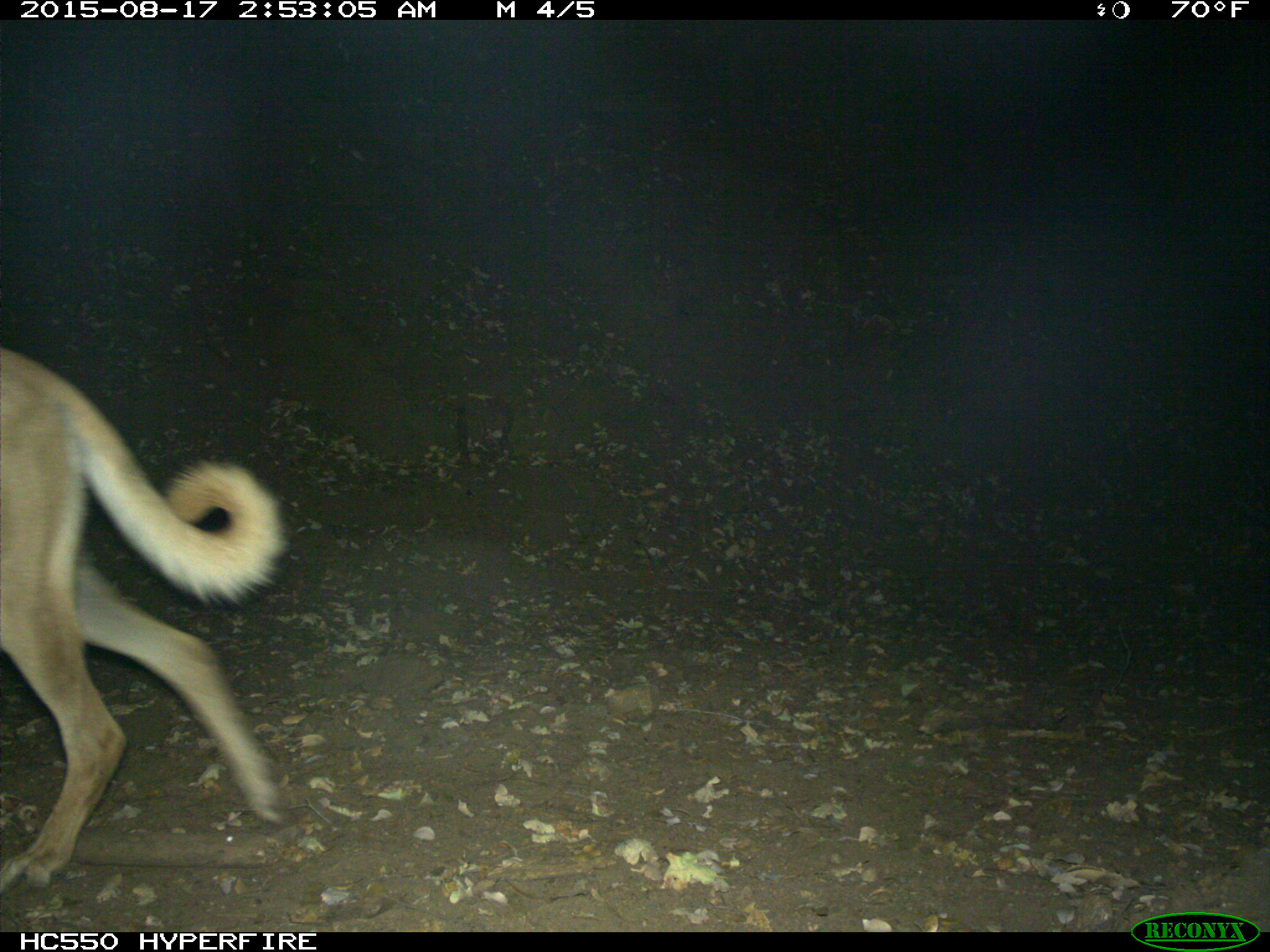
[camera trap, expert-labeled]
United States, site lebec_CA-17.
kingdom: Animalia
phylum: Chordata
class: Mammalia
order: Carnivora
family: Canidae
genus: Canis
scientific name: Canis familiaris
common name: domestic dog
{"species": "Canis familiaris (domestic dog)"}